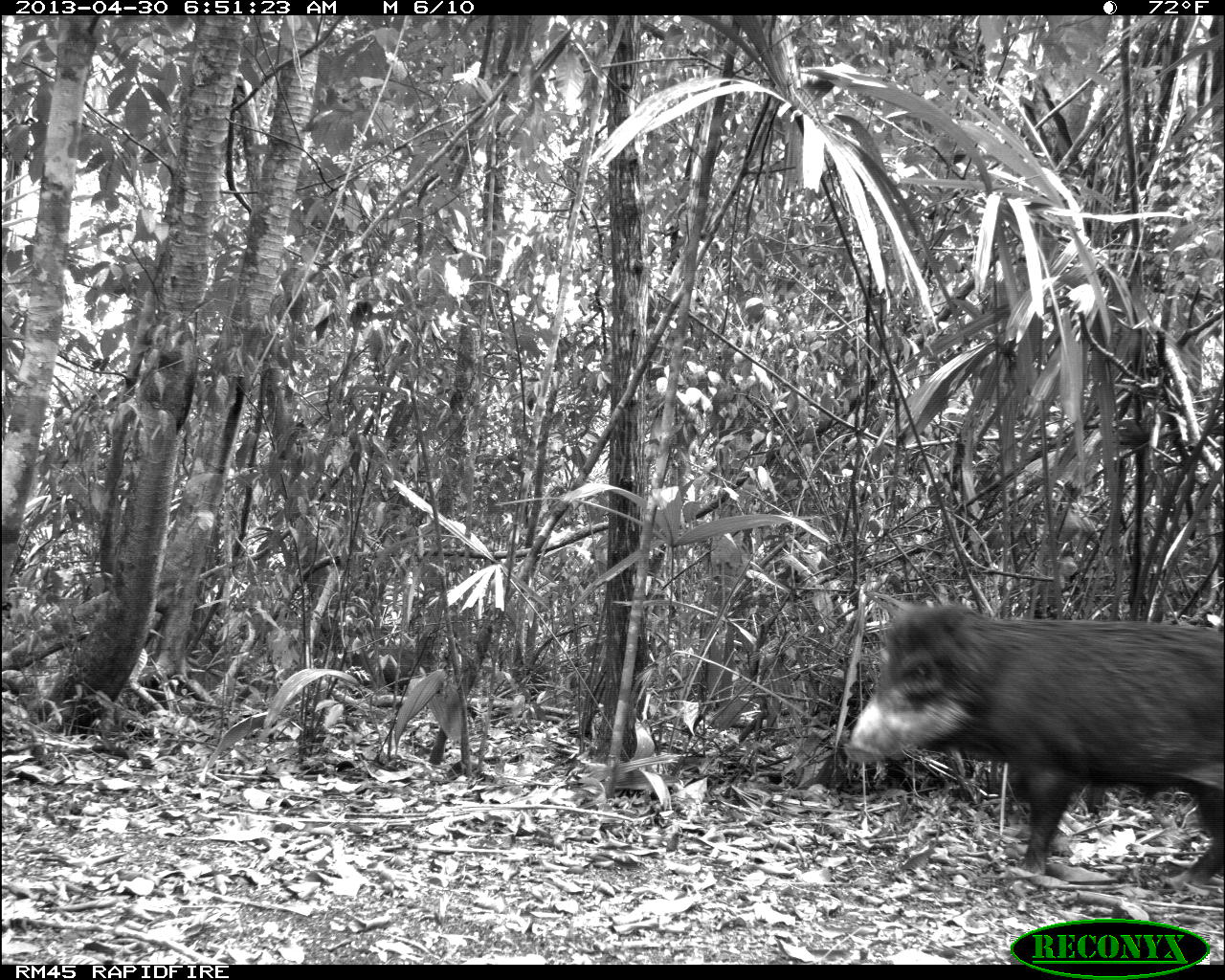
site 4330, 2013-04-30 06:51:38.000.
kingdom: Animalia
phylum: Chordata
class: Mammalia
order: Artiodactyla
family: Tayassuidae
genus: Tayassu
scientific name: Tayassu pecari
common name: white-lipped peccary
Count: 5.